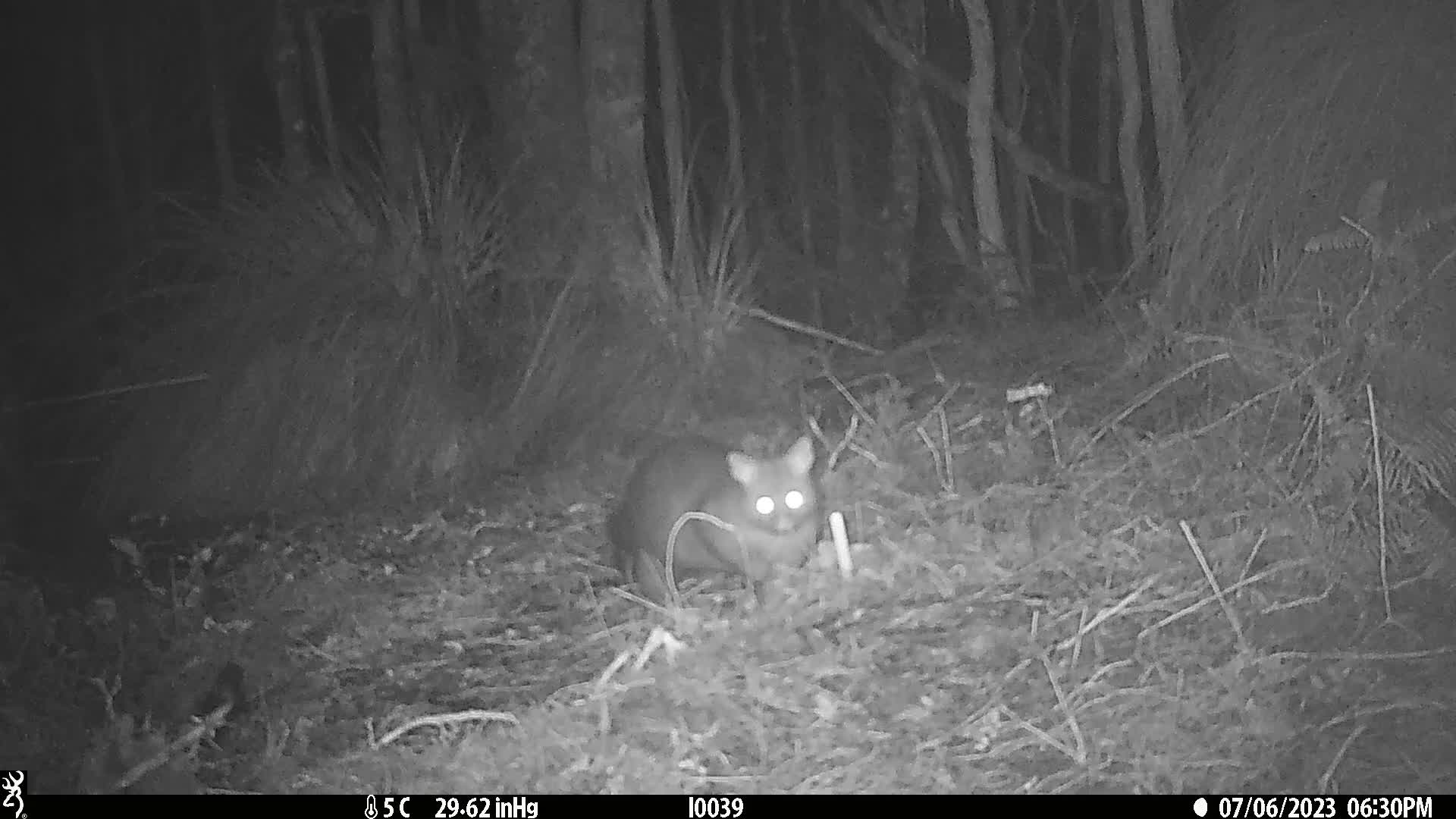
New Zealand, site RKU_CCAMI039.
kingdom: Animalia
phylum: Chordata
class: Mammalia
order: Diprotodontia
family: Phalangeridae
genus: Trichosurus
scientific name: Trichosurus vulpecula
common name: common brushtail possum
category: possum